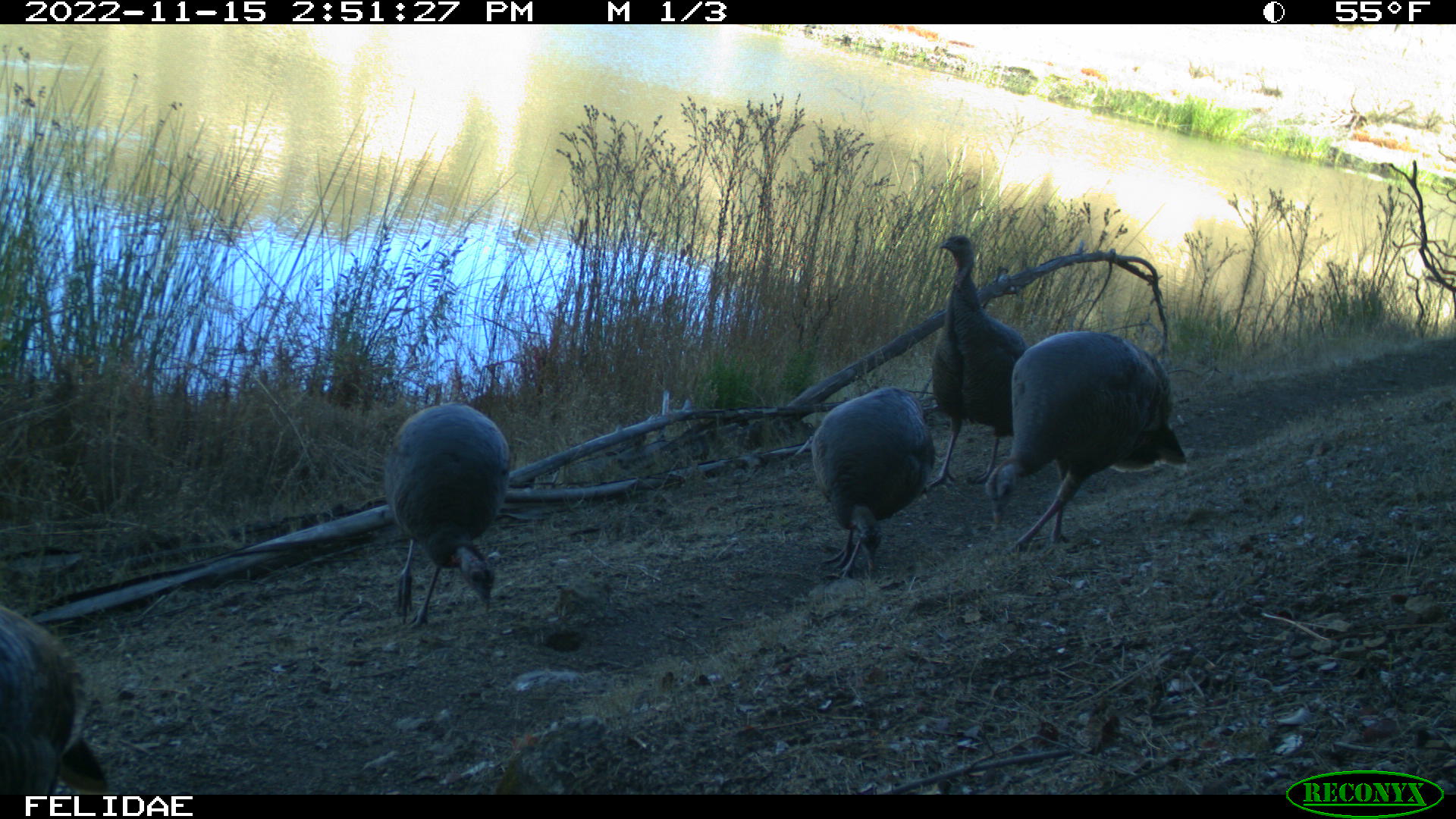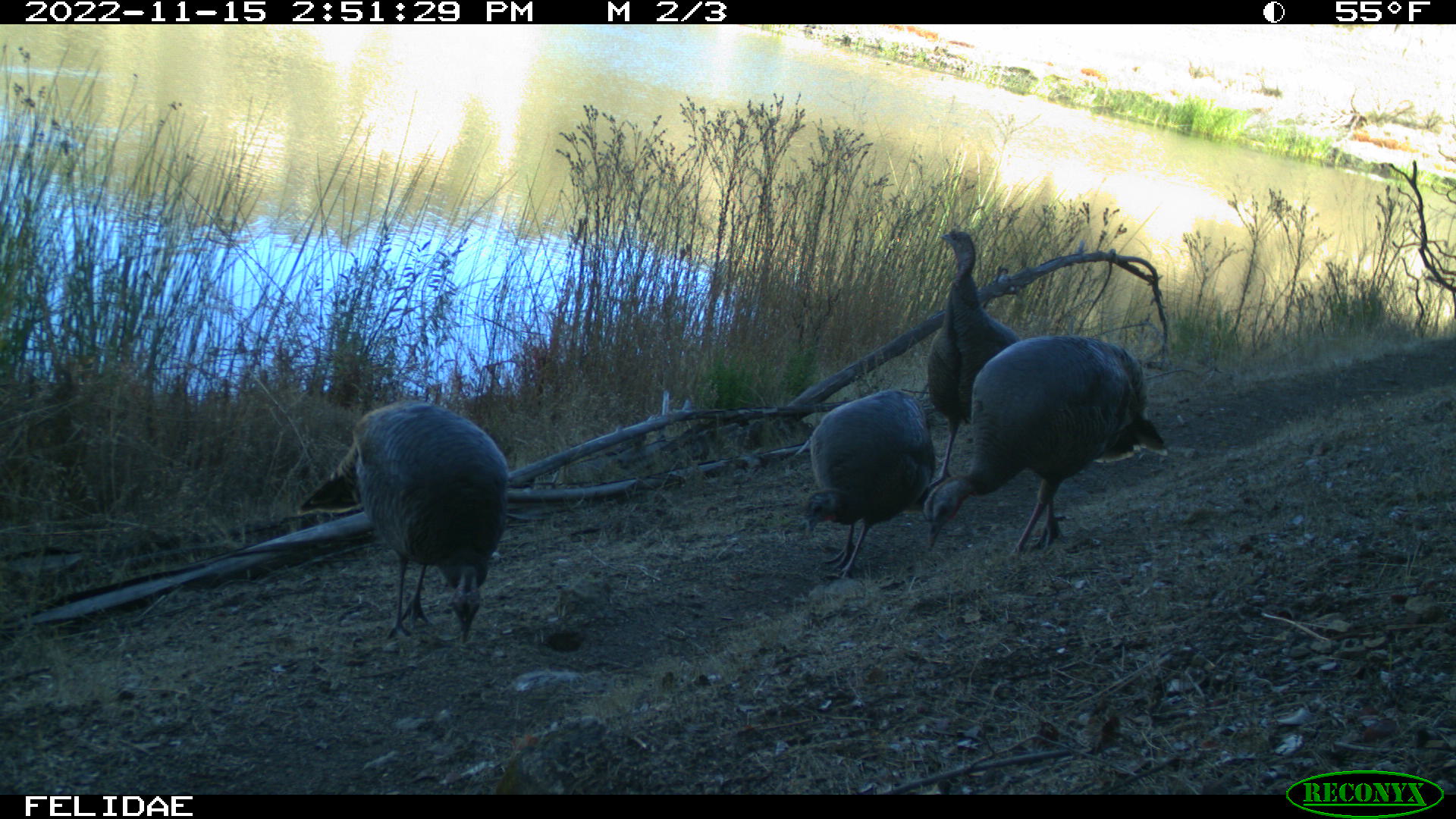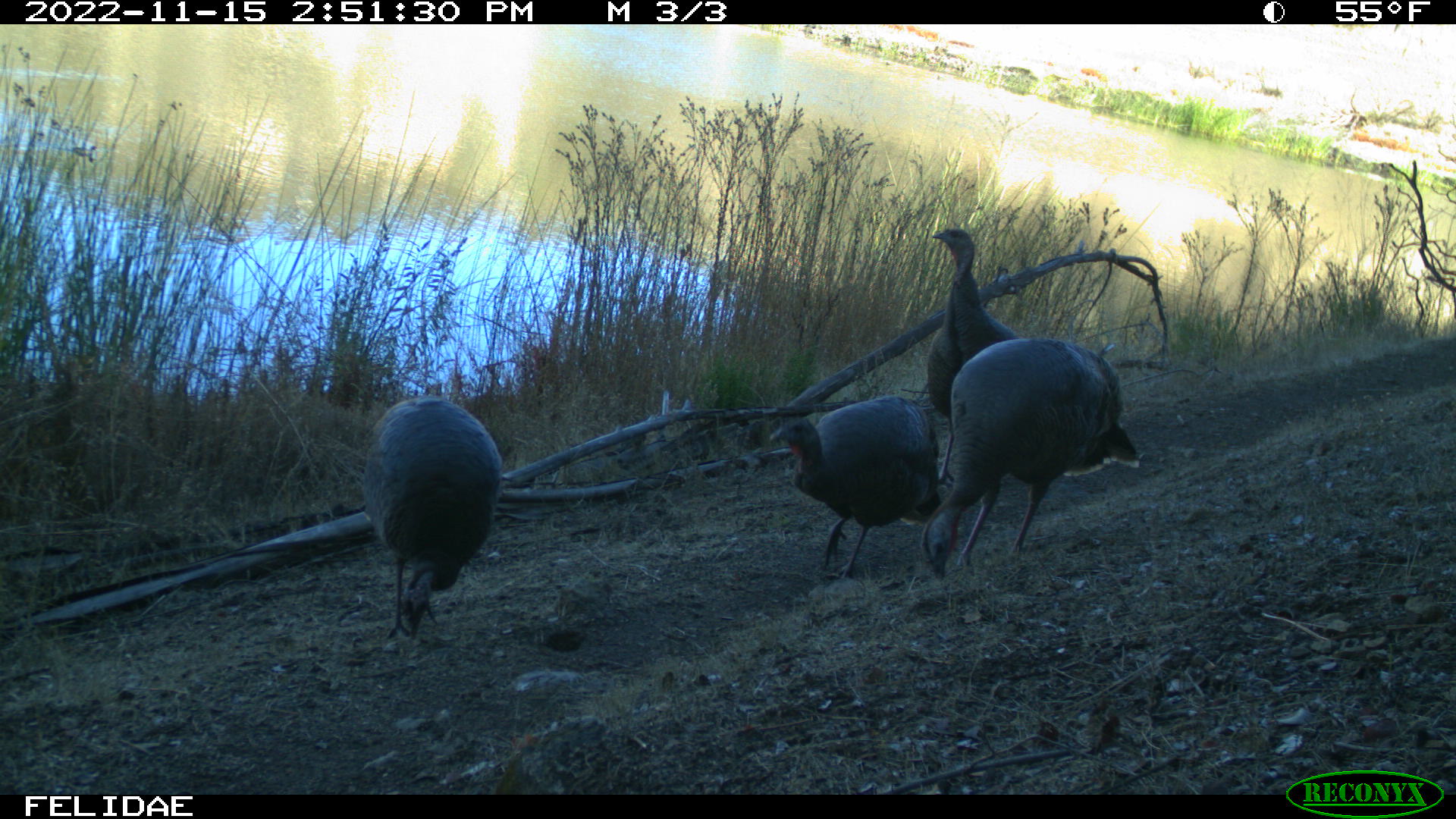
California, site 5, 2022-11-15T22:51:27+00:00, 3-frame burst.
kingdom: Animalia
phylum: Chordata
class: Aves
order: Galliformes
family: Phasianidae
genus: Meleagris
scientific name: Meleagris gallopavo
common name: turkey